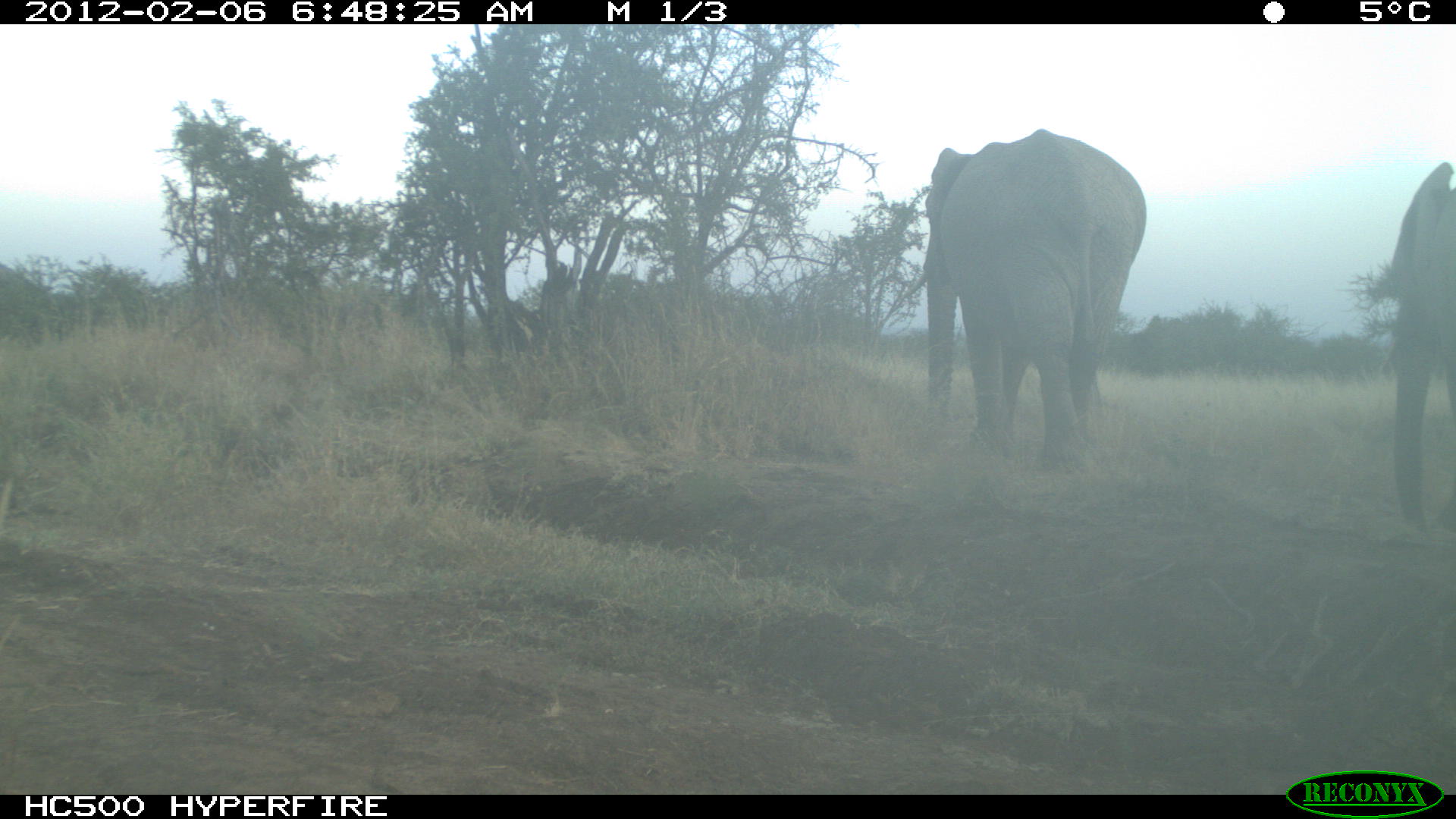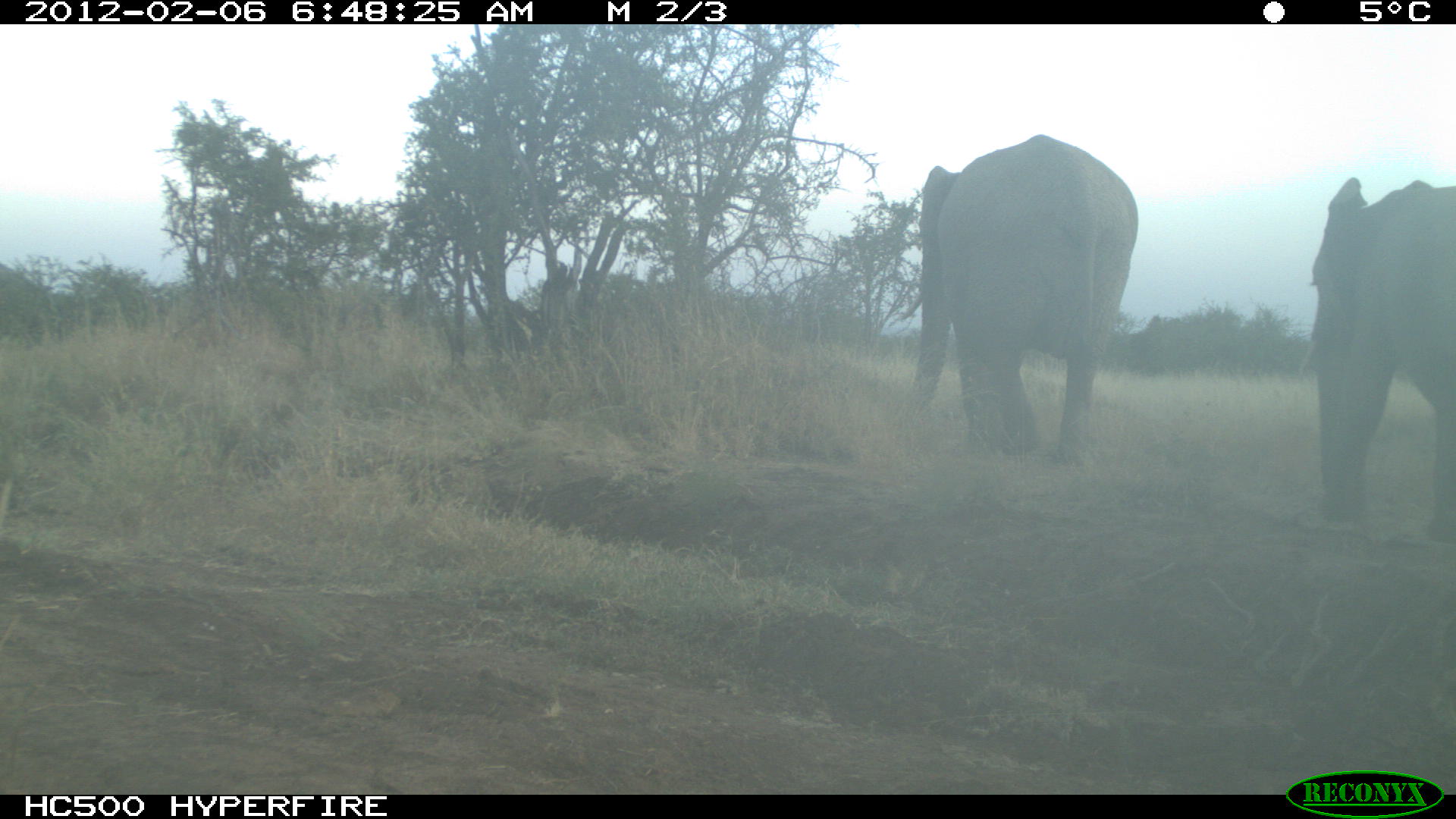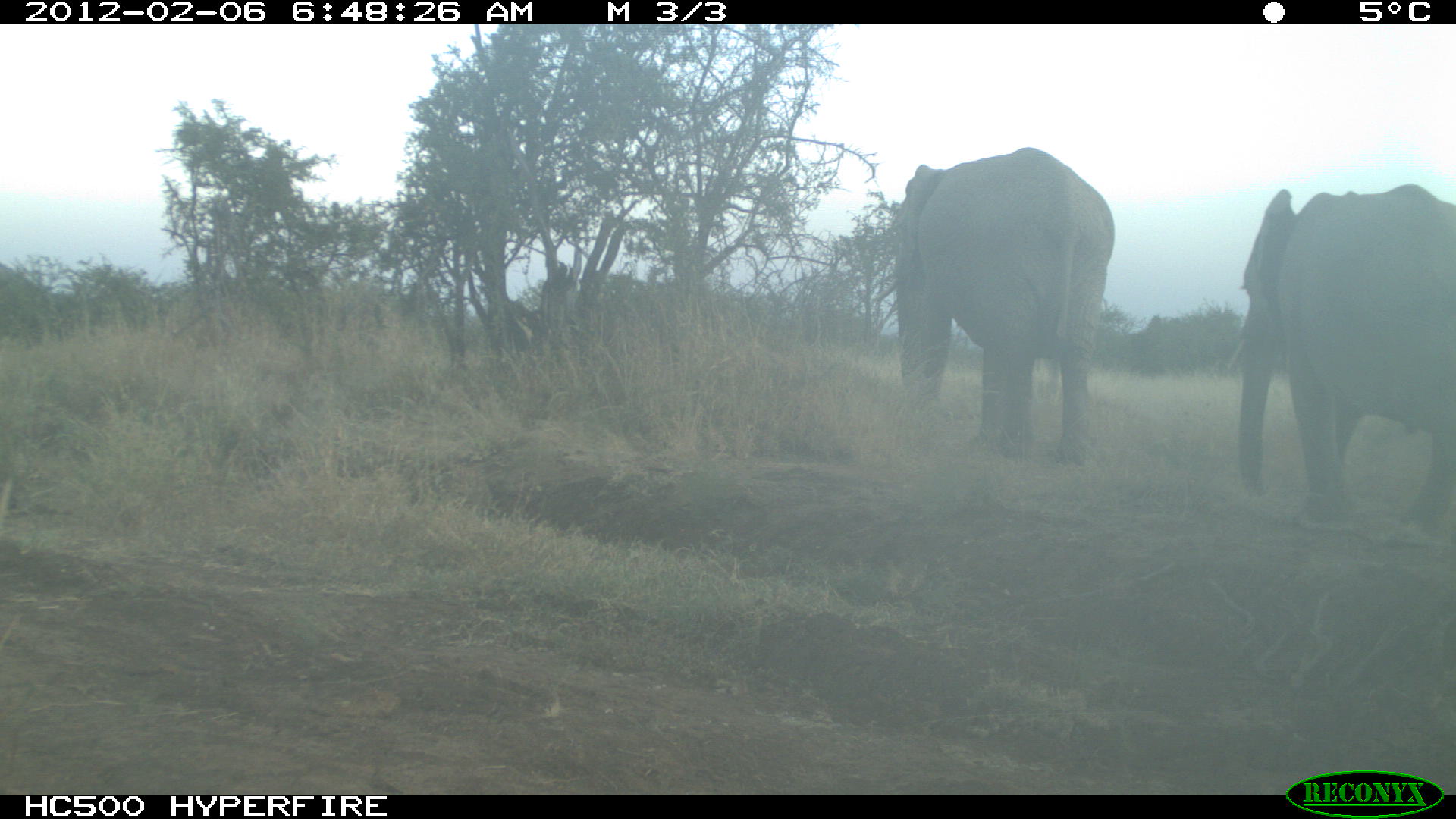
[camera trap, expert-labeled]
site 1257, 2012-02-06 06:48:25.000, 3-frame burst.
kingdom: Animalia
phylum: Chordata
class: Mammalia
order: Proboscidea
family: Elephantidae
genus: Loxodonta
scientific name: Loxodonta africana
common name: african bush elephant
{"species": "Loxodonta africana (african bush elephant)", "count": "2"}